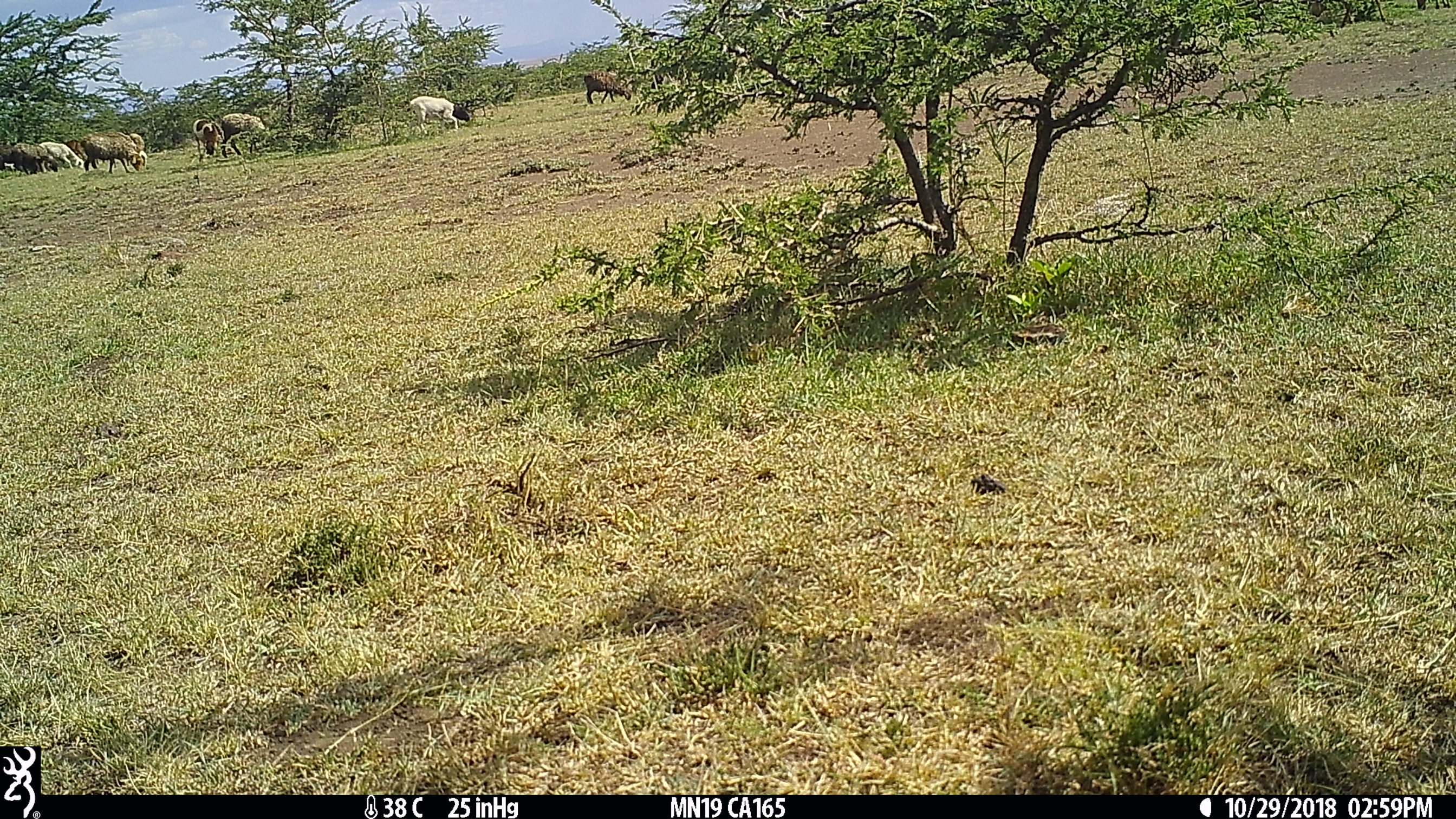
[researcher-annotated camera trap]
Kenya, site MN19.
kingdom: Animalia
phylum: Chordata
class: Mammalia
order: Artiodactyla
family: Bovidae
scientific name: Bovidae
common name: sheep or goat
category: shoat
Shoat (sheep or goat) (Bovidae).